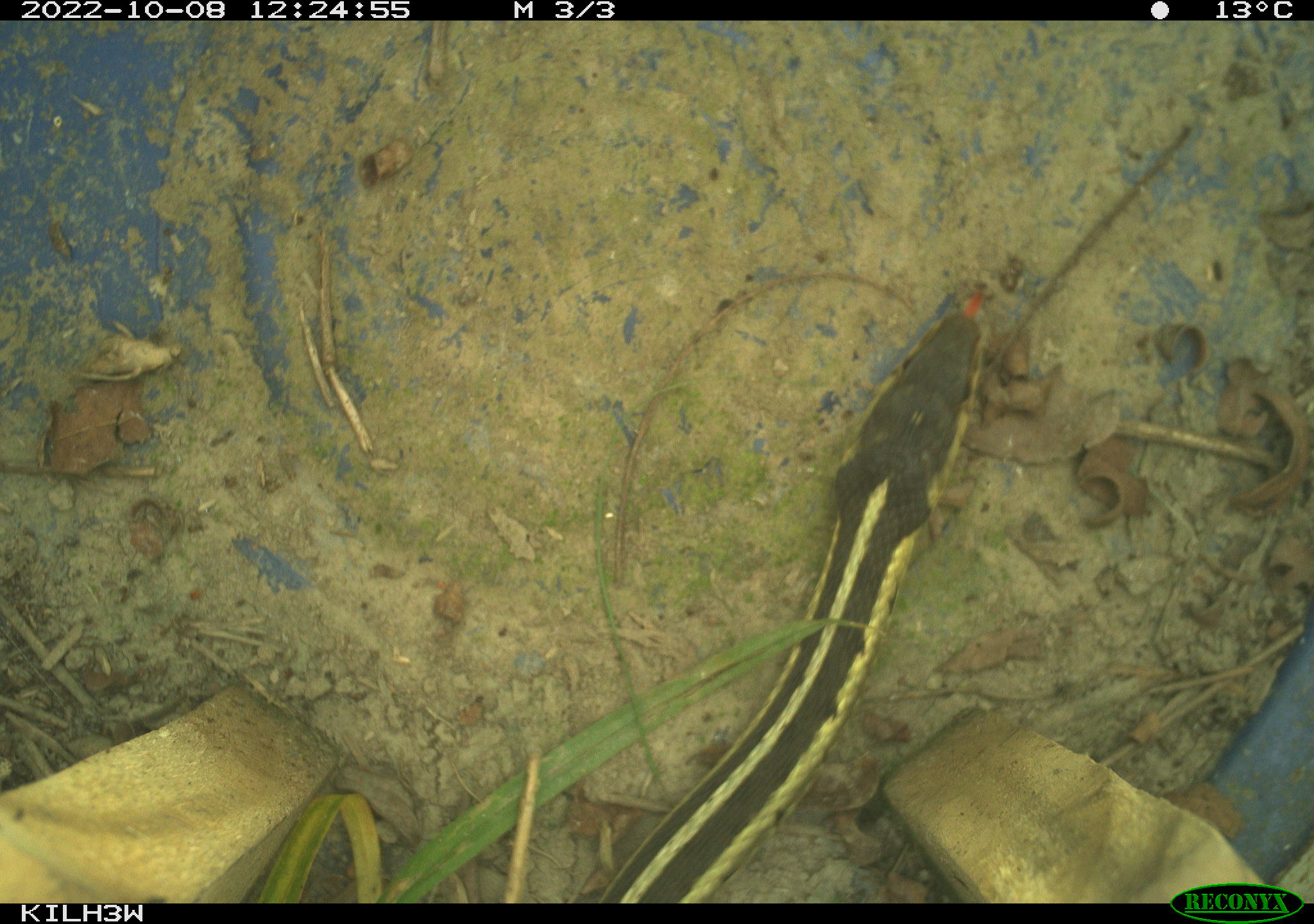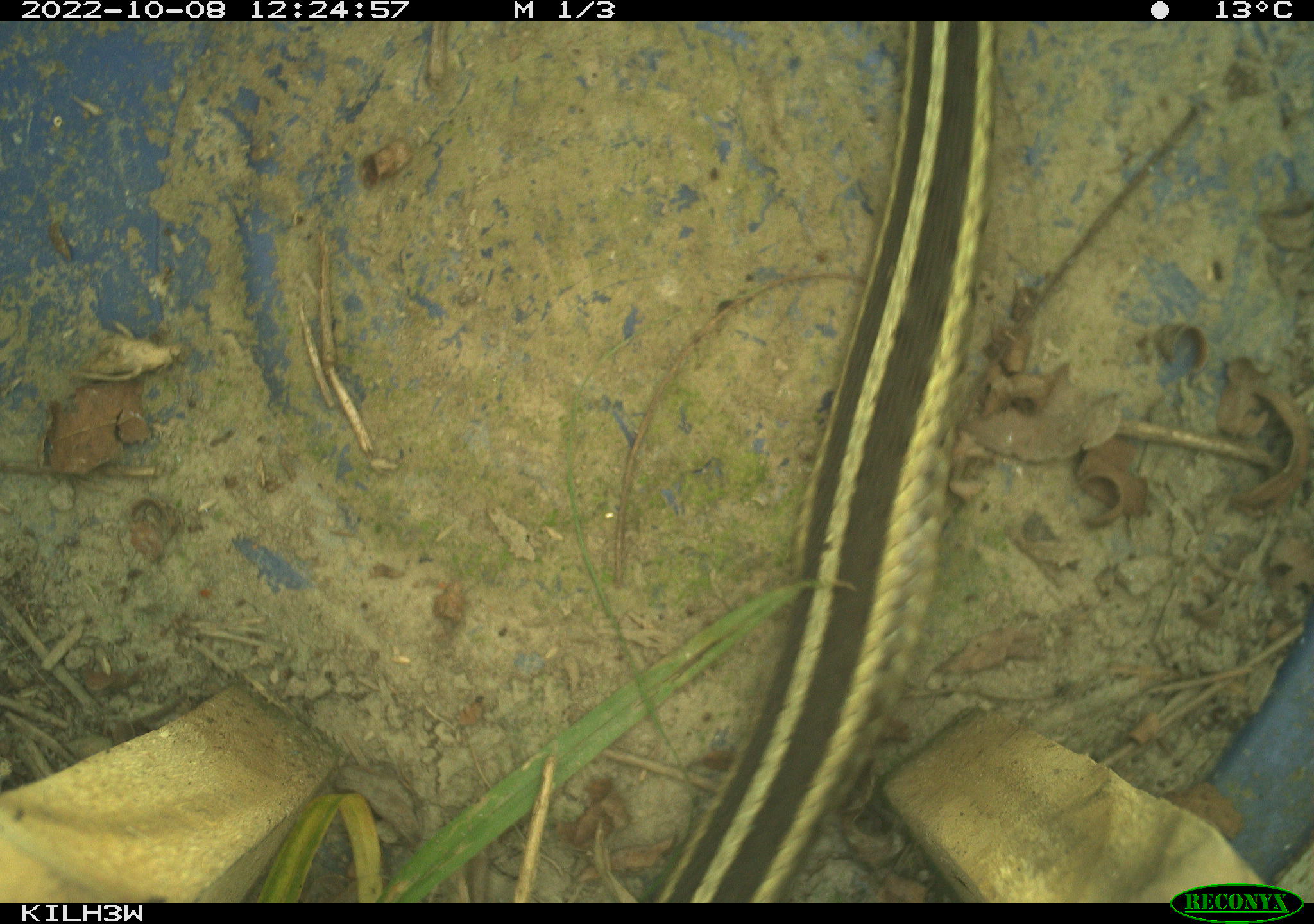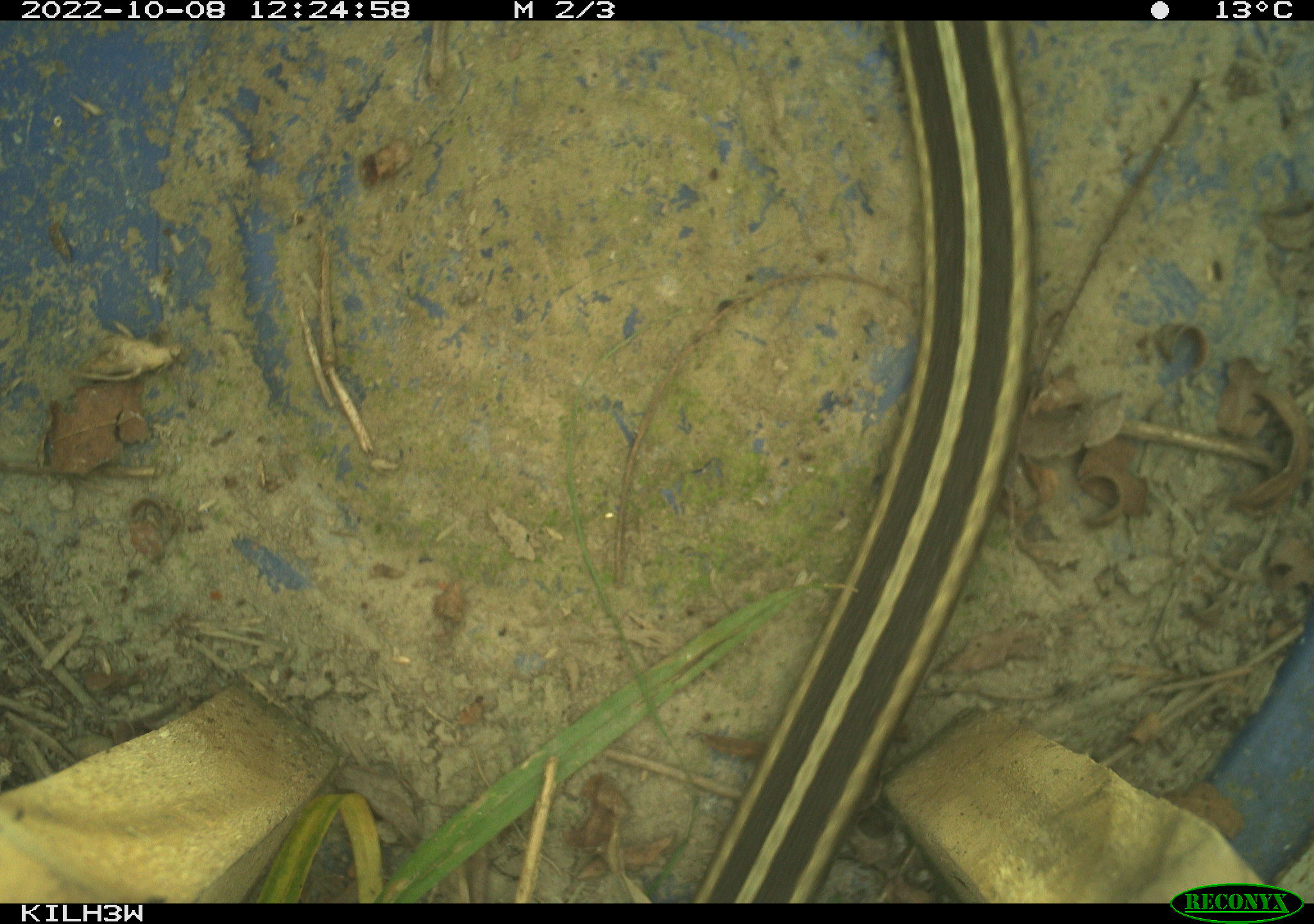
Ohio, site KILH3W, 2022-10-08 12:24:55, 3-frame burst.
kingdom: Animalia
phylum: Chordata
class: Reptilia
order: Squamata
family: Colubridae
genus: Thamnophis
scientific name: Thamnophis sirtalis sirtalis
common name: eastern gartersnake